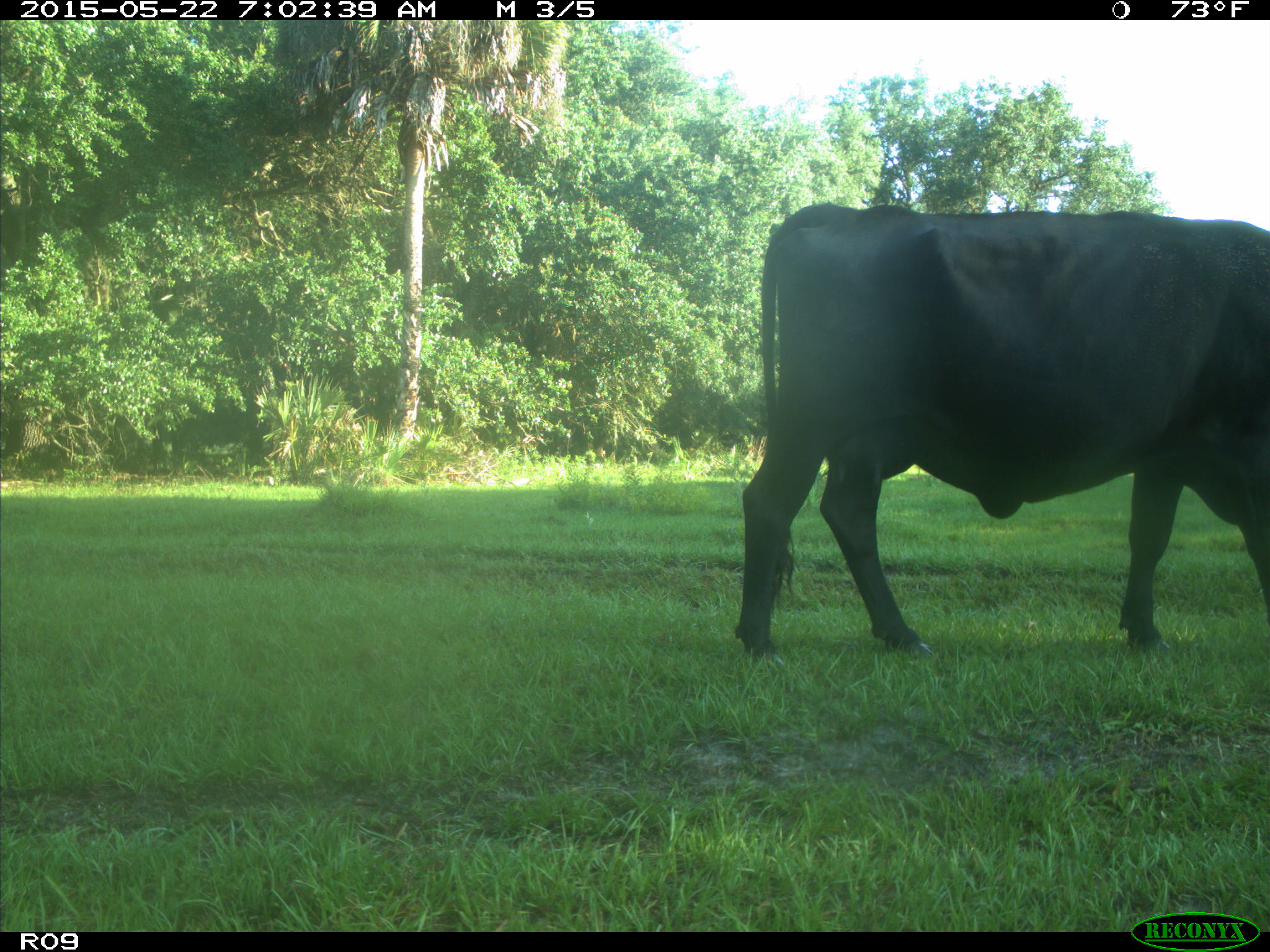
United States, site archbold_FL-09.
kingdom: Animalia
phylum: Chordata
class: Mammalia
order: Artiodactyla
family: Bovidae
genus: Bos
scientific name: Bos taurus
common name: domestic cow